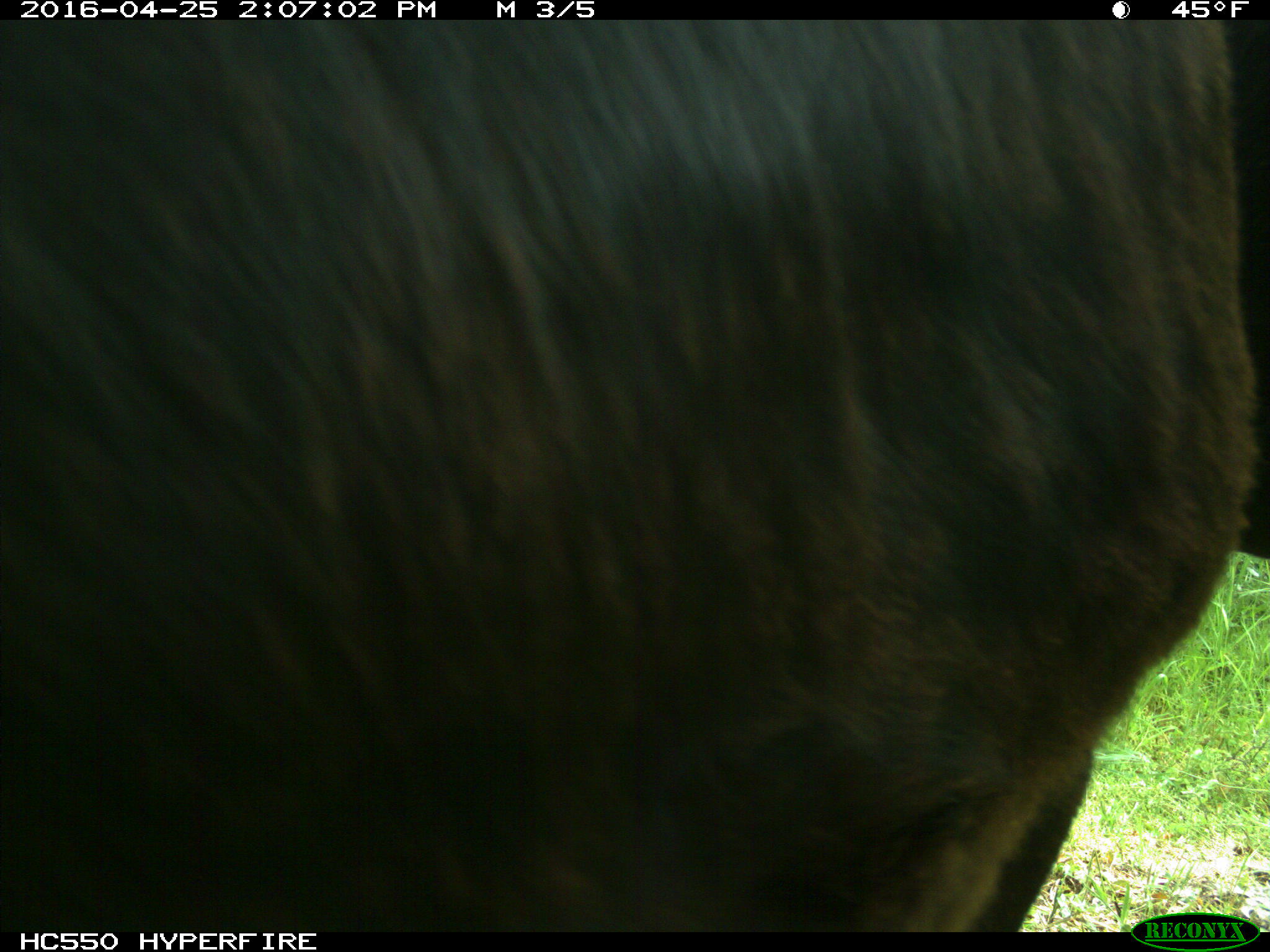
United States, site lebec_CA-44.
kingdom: Animalia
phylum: Chordata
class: Mammalia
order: Artiodactyla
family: Bovidae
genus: Bos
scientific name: Bos taurus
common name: domestic cow